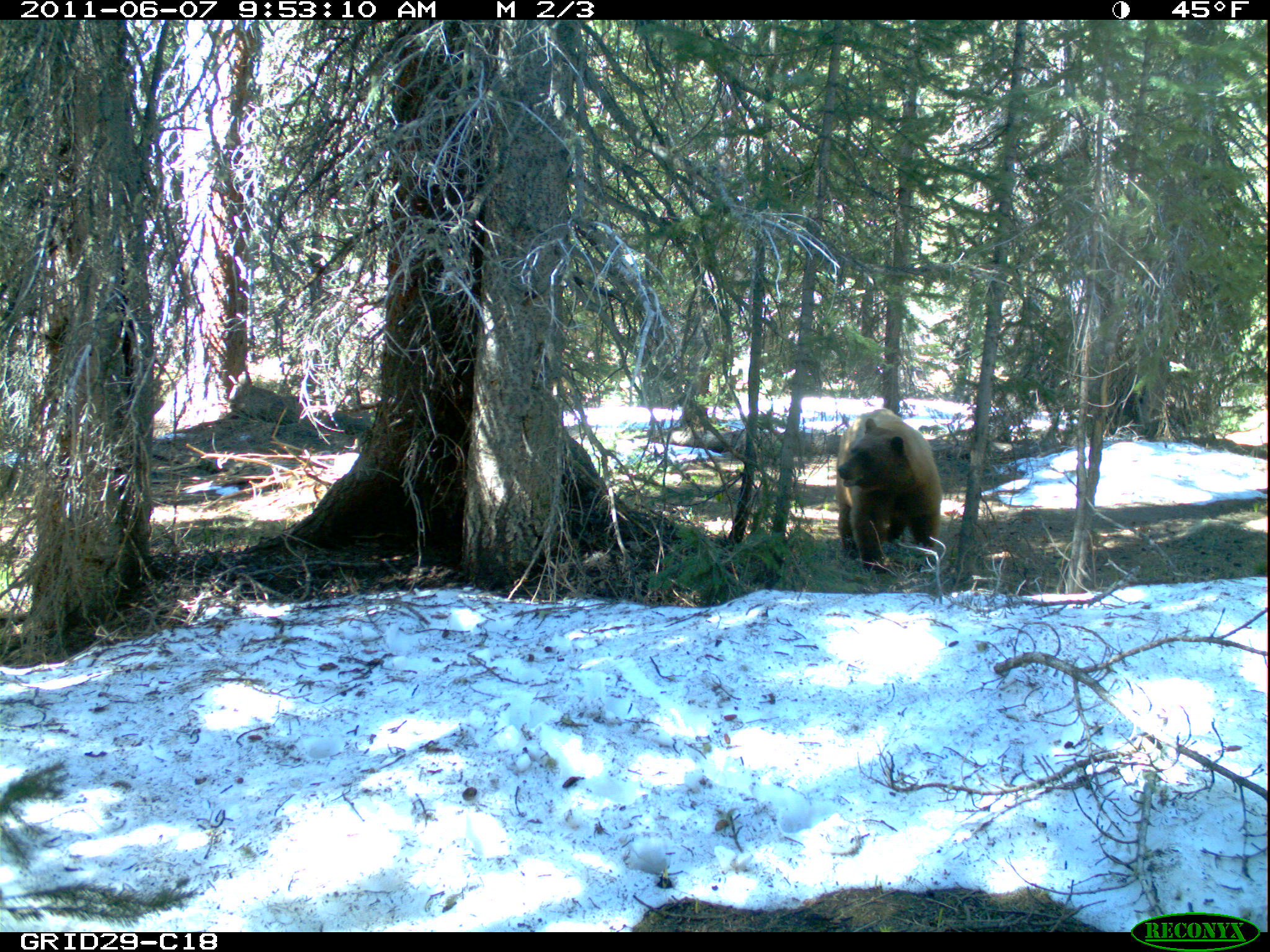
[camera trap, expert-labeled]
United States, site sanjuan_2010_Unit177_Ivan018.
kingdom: Animalia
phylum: Chordata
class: Mammalia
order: Carnivora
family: Ursidae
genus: Ursus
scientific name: Ursus americanus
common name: american black bear